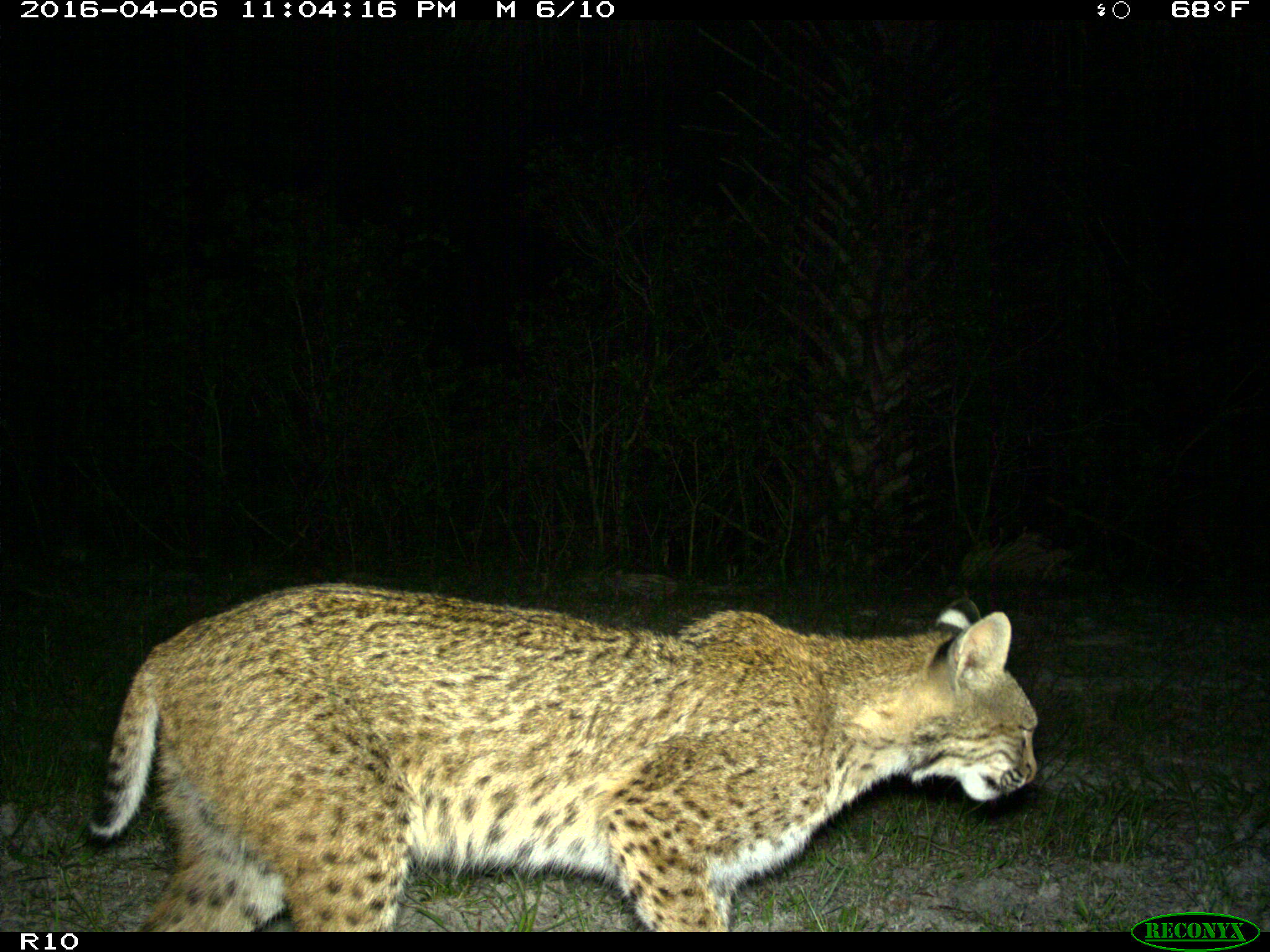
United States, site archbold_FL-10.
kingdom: Animalia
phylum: Chordata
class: Mammalia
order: Carnivora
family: Felidae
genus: Lynx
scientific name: Lynx rufus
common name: bobcat